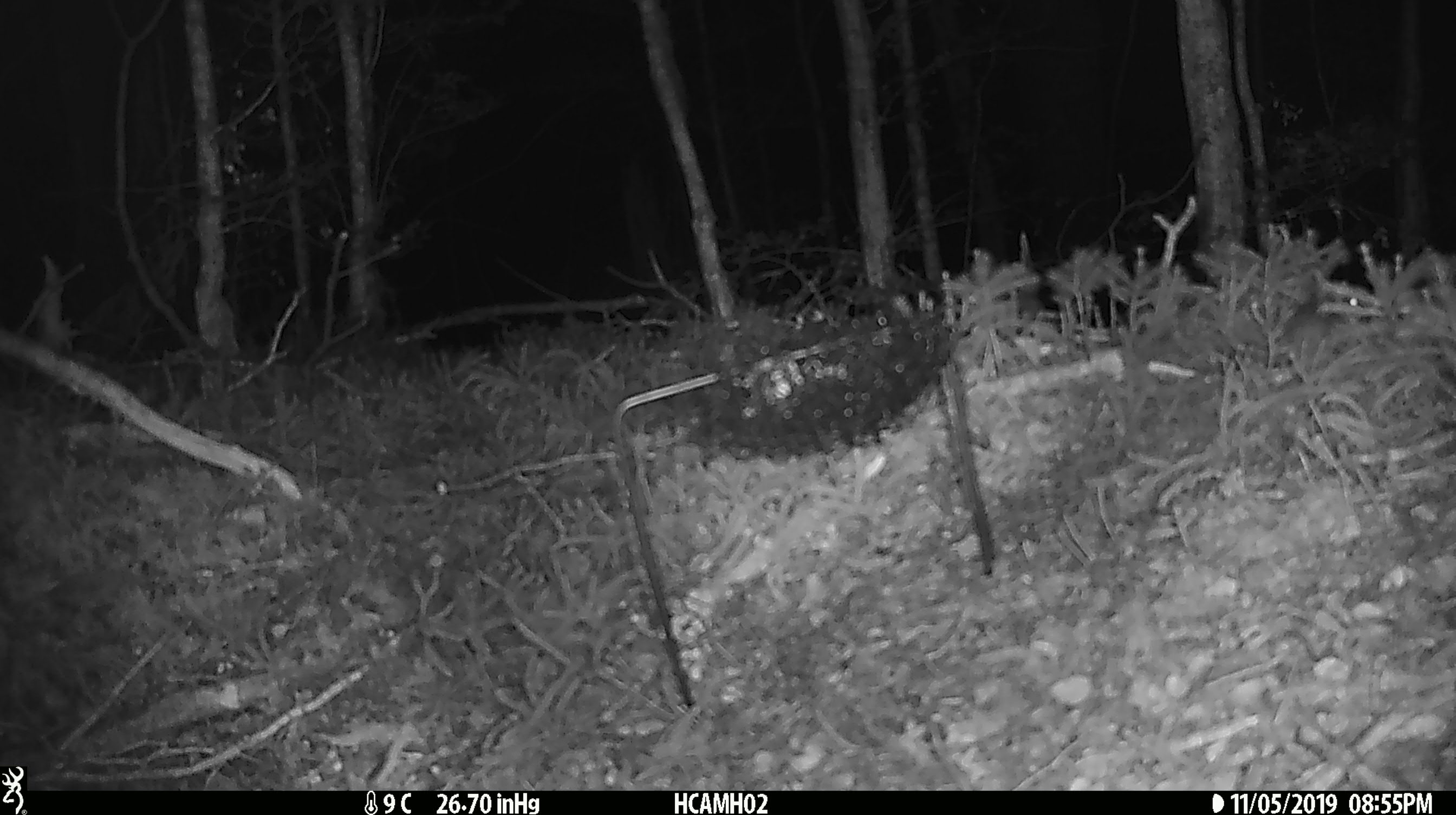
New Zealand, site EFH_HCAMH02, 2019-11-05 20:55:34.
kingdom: Animalia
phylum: Chordata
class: Mammalia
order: Rodentia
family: Muridae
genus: Mus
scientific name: Mus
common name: mouse